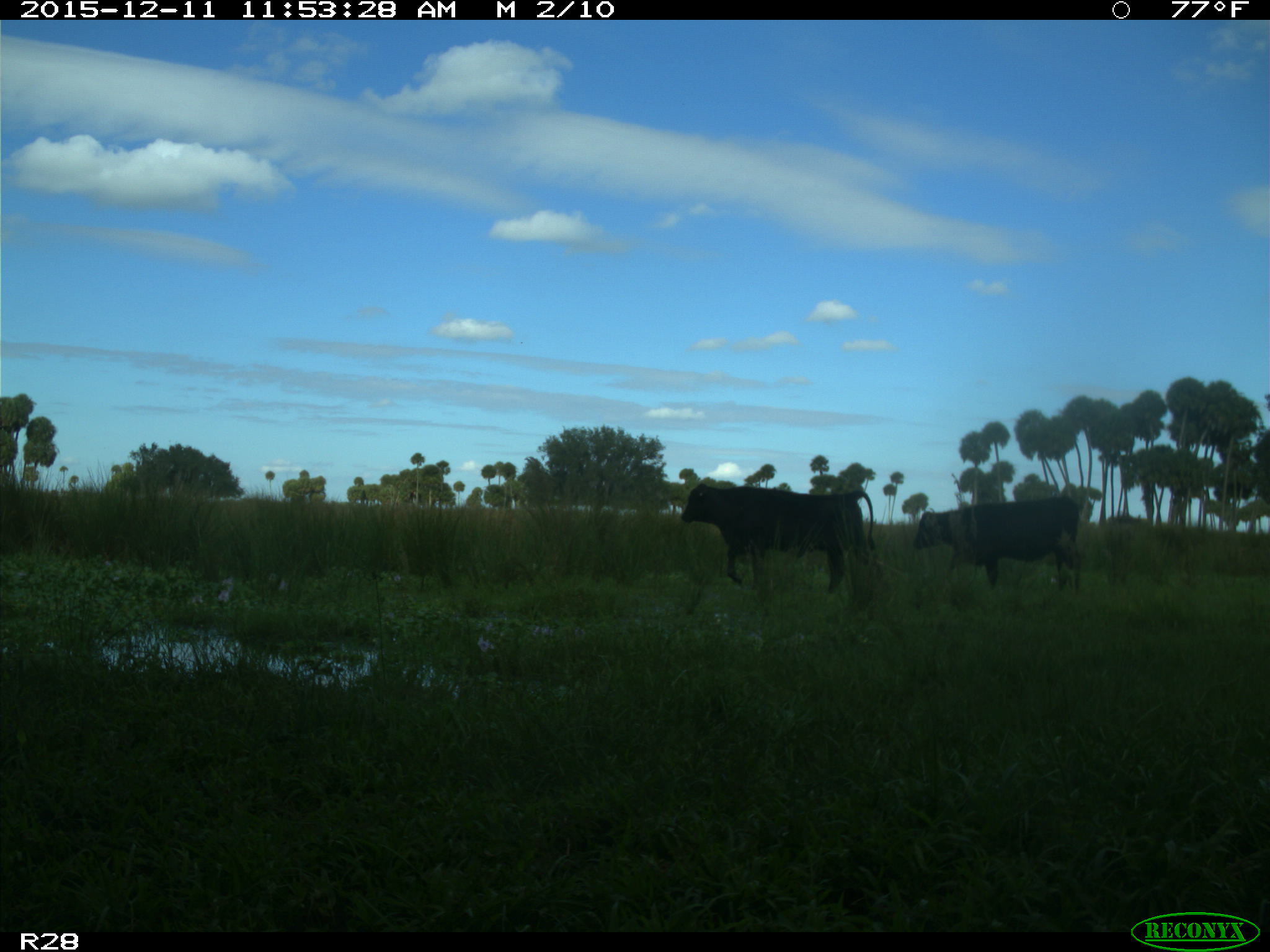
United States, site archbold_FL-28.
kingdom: Animalia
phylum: Chordata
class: Mammalia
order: Artiodactyla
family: Bovidae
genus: Bos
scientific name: Bos taurus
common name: domestic cow